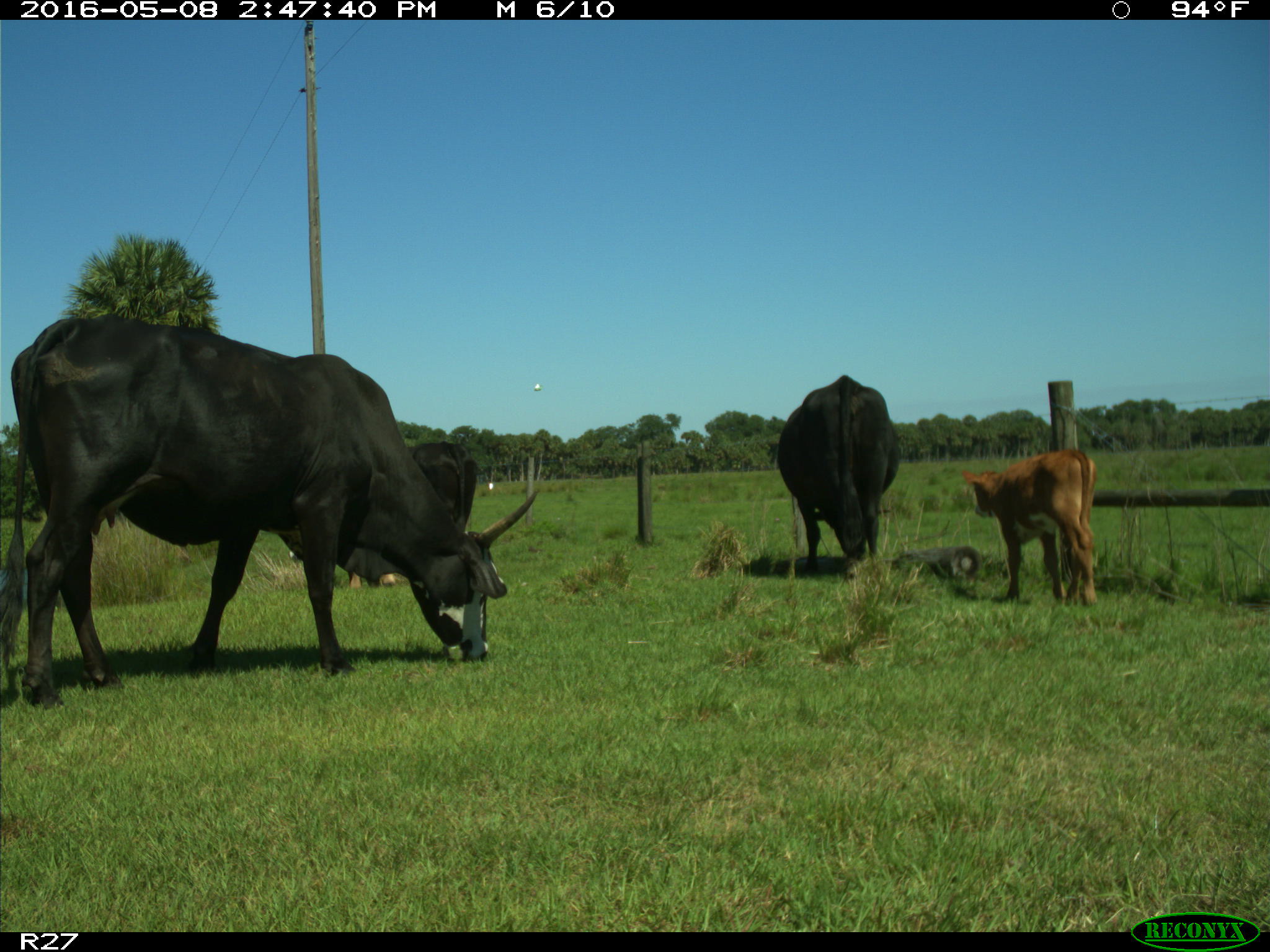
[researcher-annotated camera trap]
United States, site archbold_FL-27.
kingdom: Animalia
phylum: Chordata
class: Mammalia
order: Artiodactyla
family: Bovidae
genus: Bos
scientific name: Bos taurus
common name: domestic cow